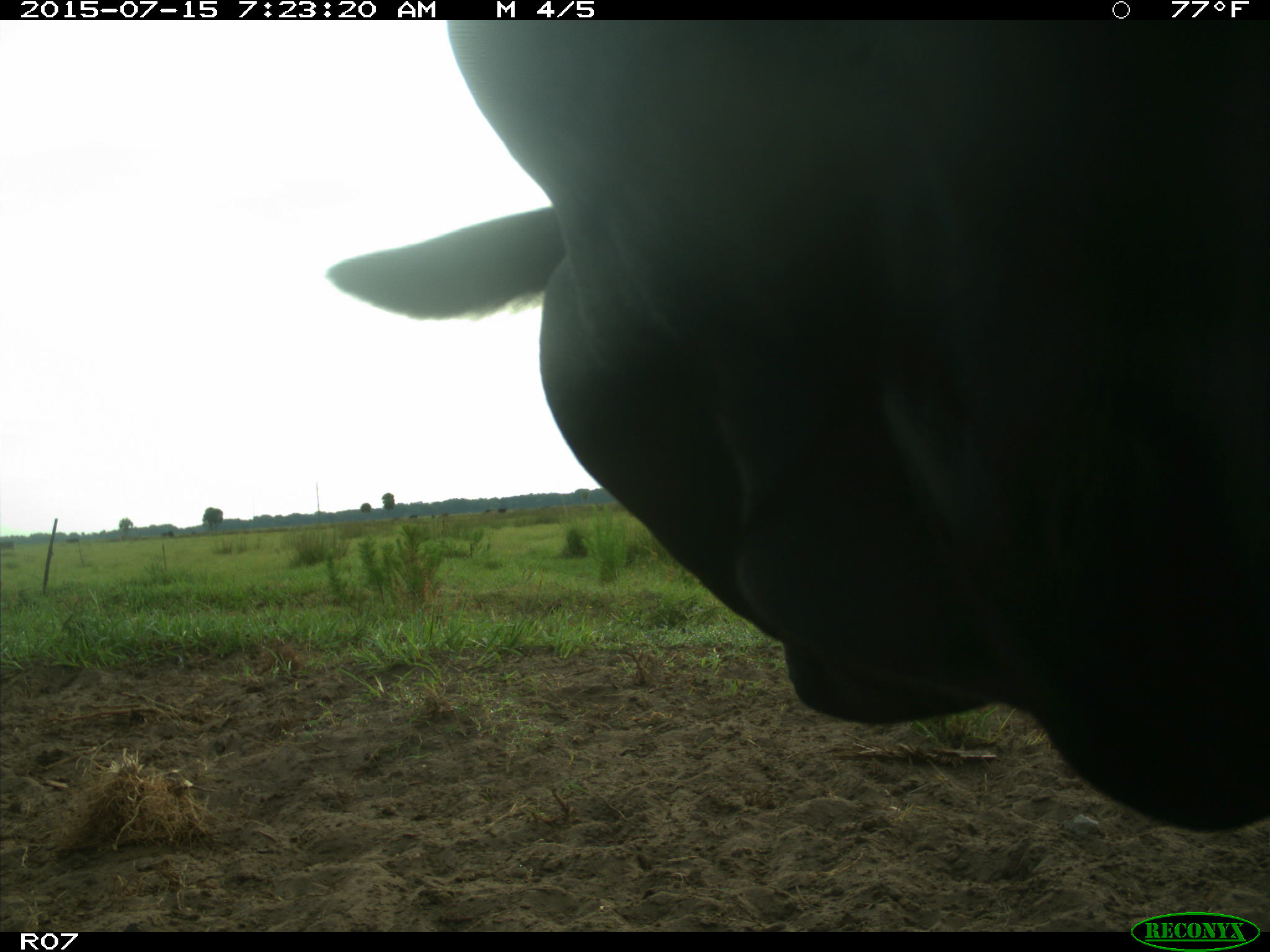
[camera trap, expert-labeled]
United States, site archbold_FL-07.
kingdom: Animalia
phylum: Chordata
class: Mammalia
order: Artiodactyla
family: Bovidae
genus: Bos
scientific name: Bos taurus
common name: domestic cow